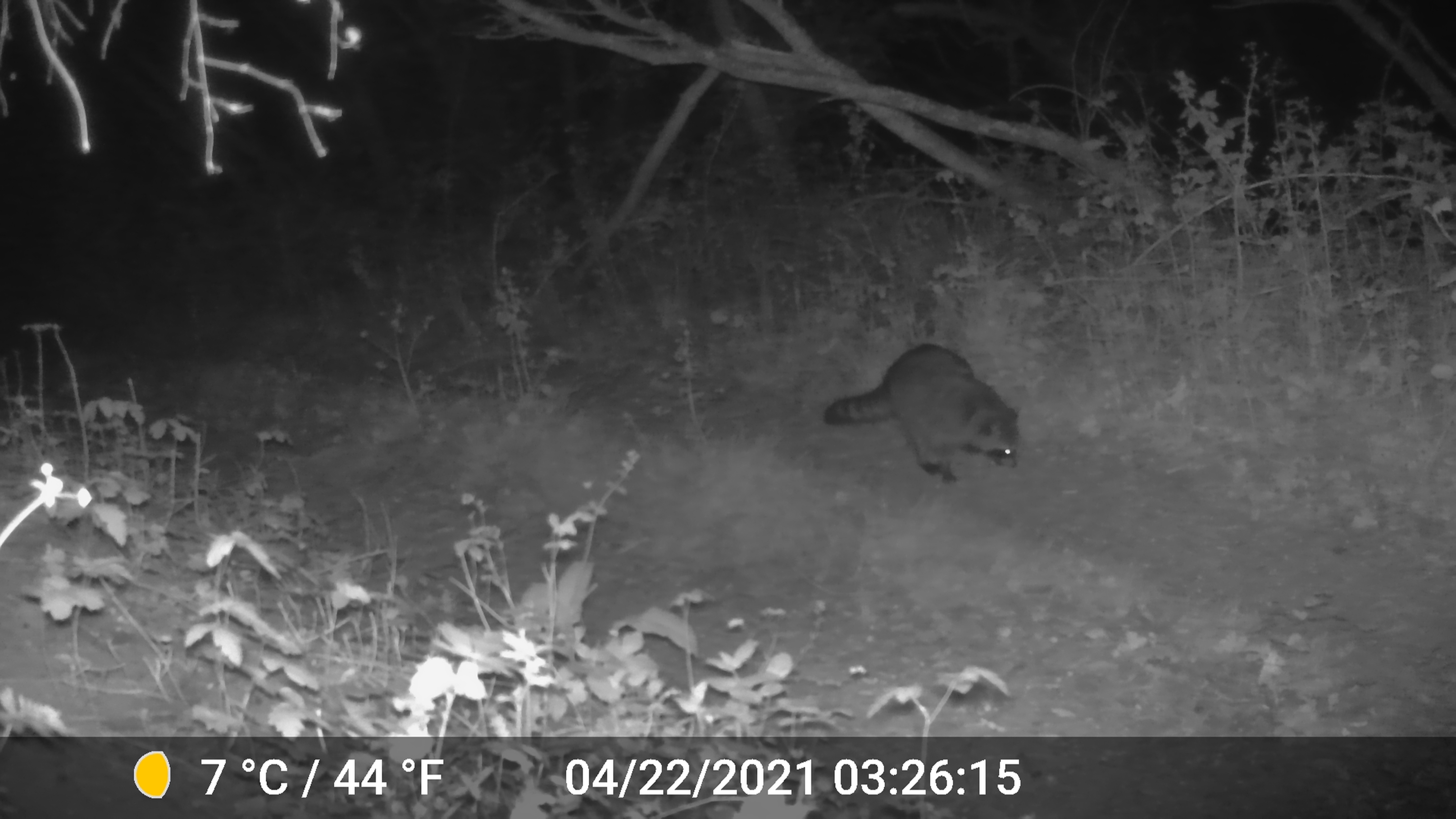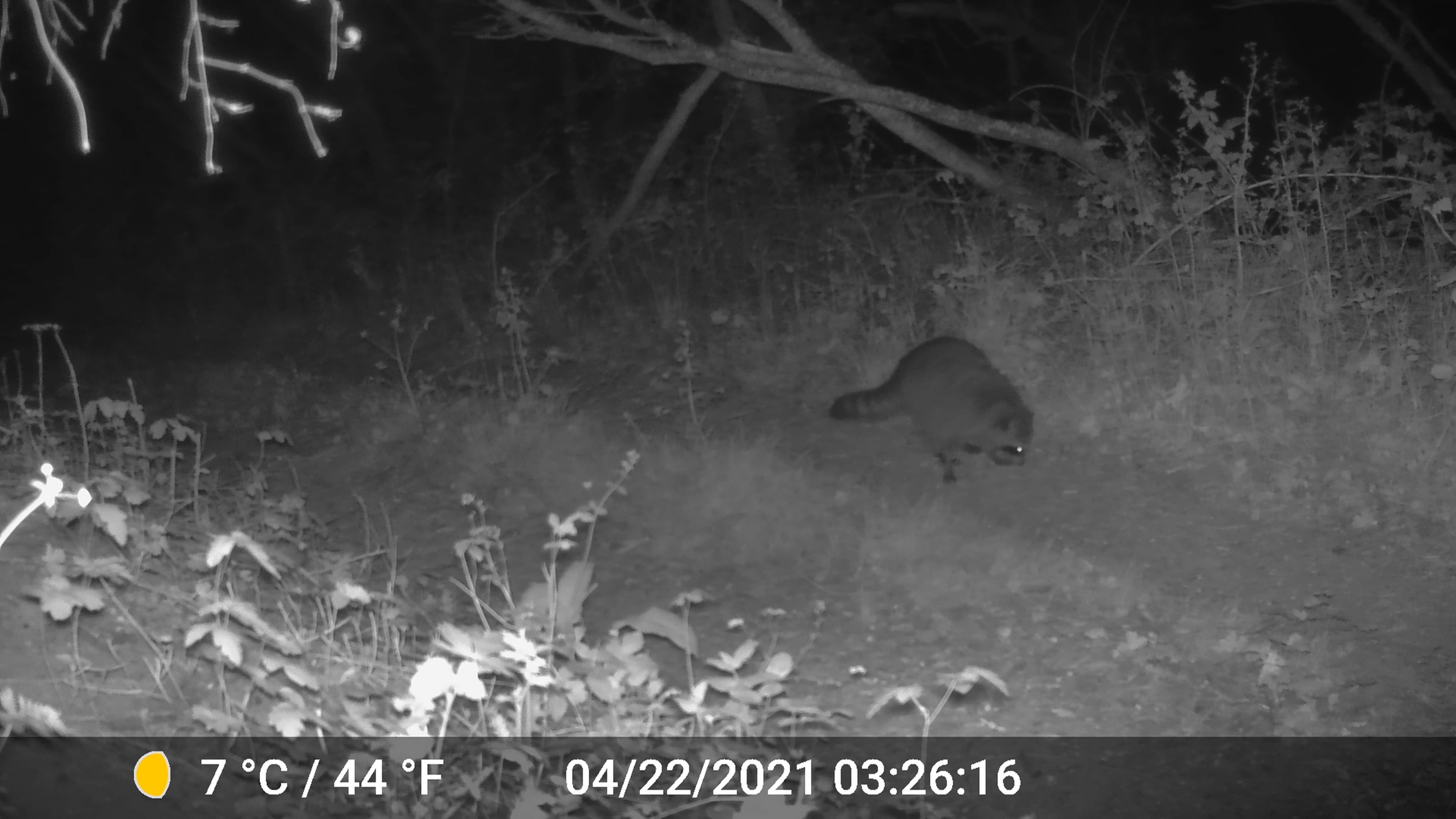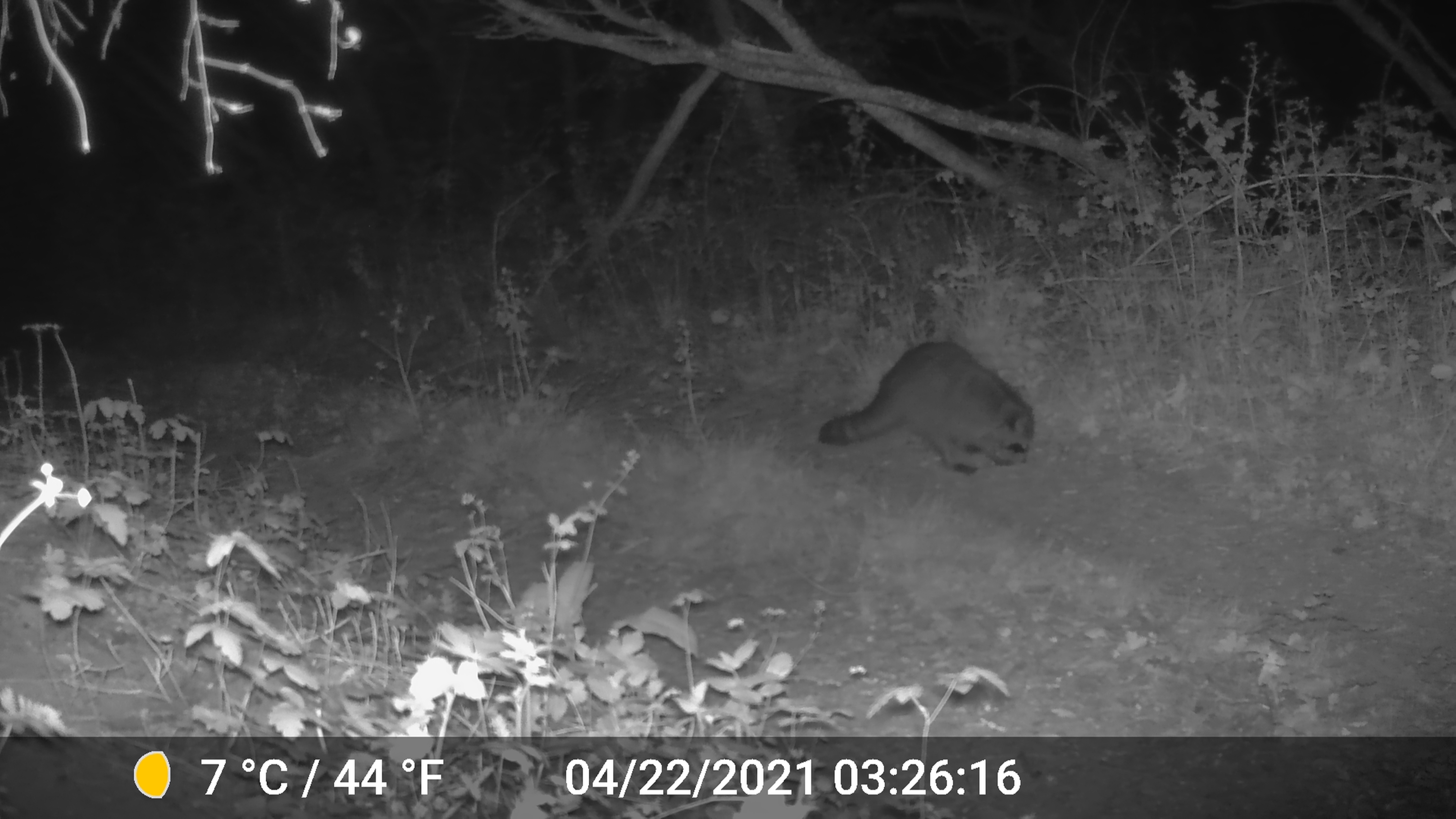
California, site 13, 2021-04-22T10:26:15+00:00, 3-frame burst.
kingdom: Animalia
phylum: Chordata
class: Mammalia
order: Carnivora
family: Procyonidae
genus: Procyon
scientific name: Procyon lotor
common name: raccoon